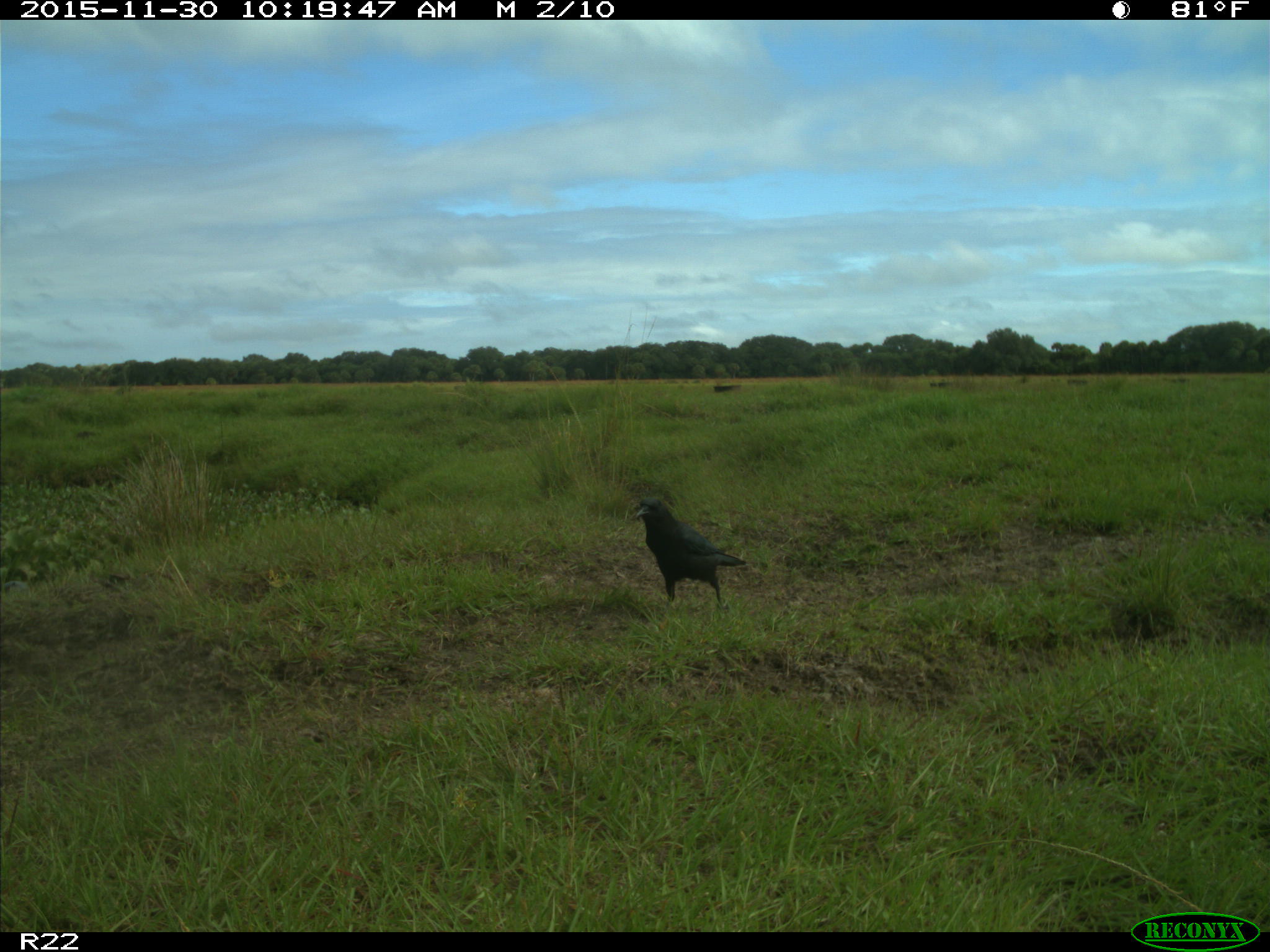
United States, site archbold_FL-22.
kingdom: Animalia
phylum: Chordata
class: Aves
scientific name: Aves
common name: birds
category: unidentified bird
Unidentified bird (birds) (Aves).